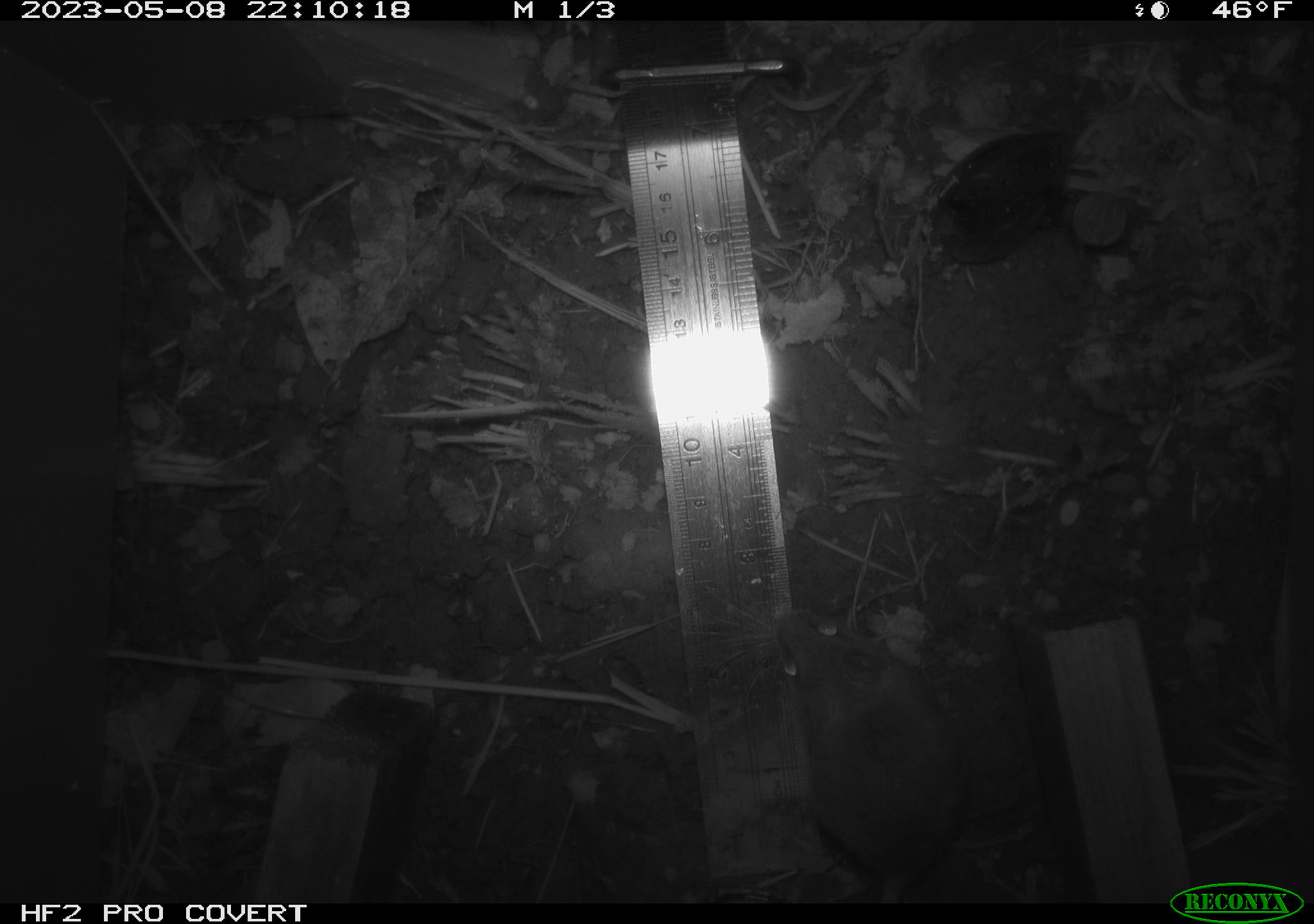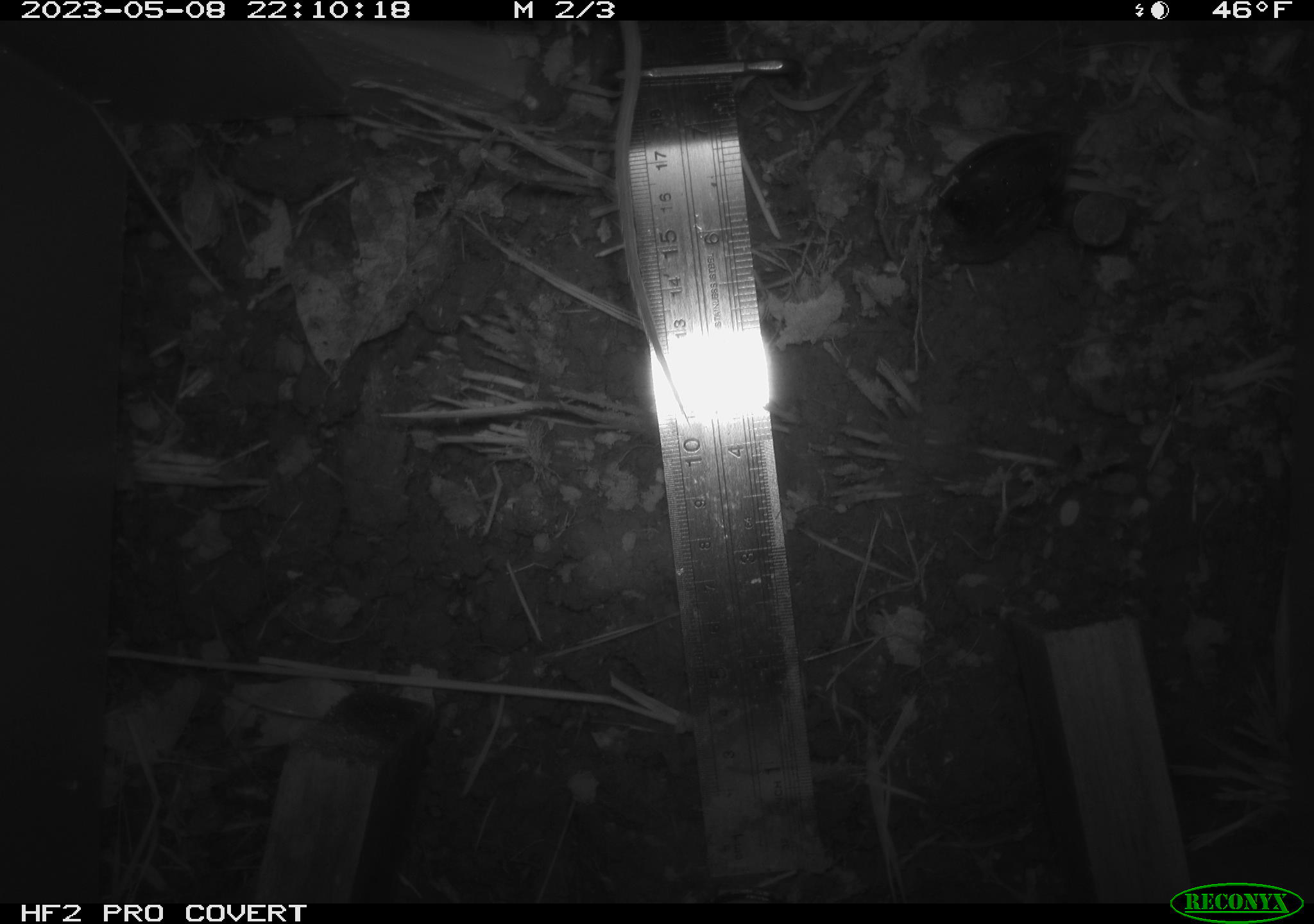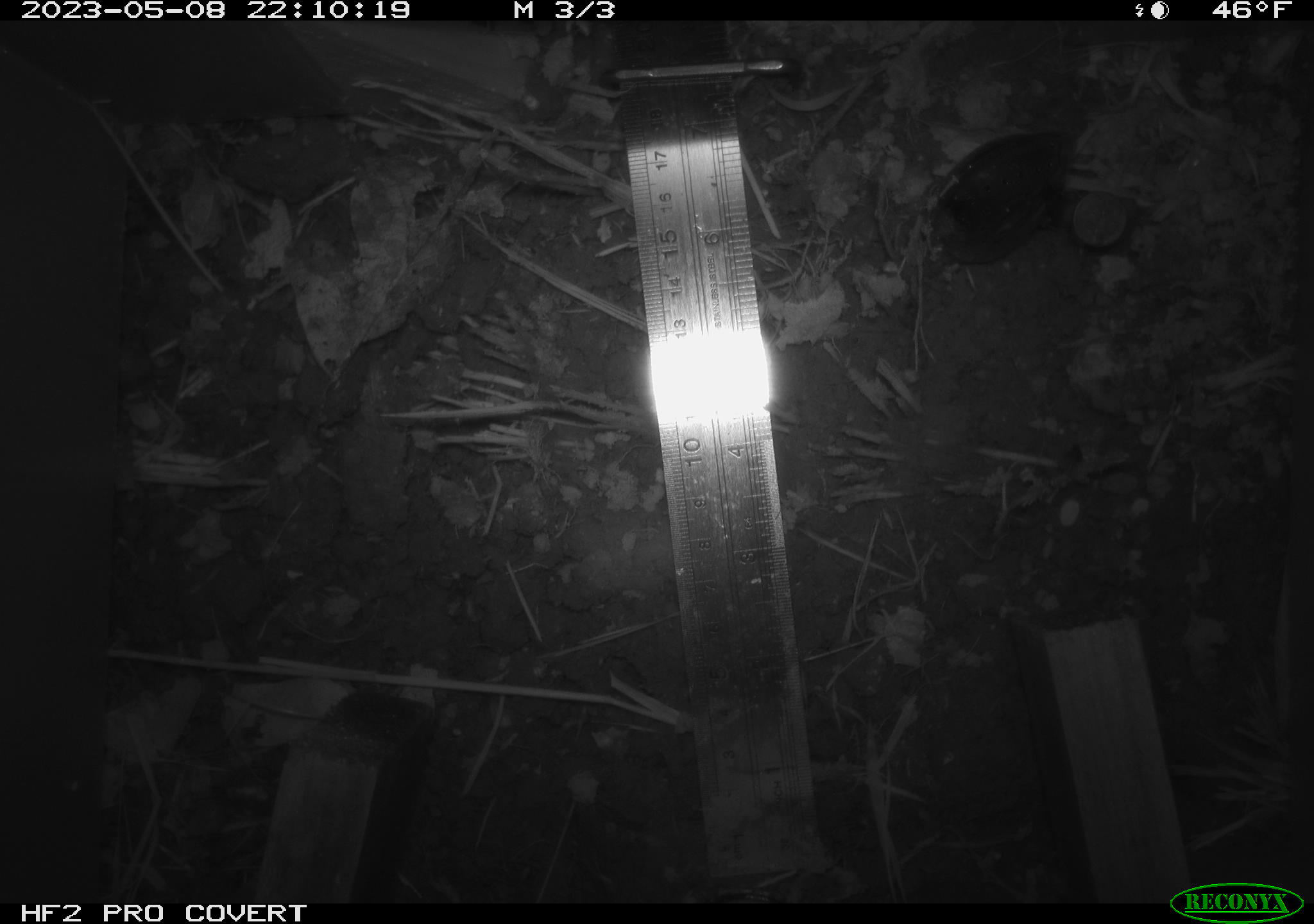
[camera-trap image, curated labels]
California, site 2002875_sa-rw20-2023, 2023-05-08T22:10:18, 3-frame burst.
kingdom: Animalia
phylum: Chordata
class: Mammalia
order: Rodentia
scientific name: Rodentia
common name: mouse species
Mouse species (Rodentia).